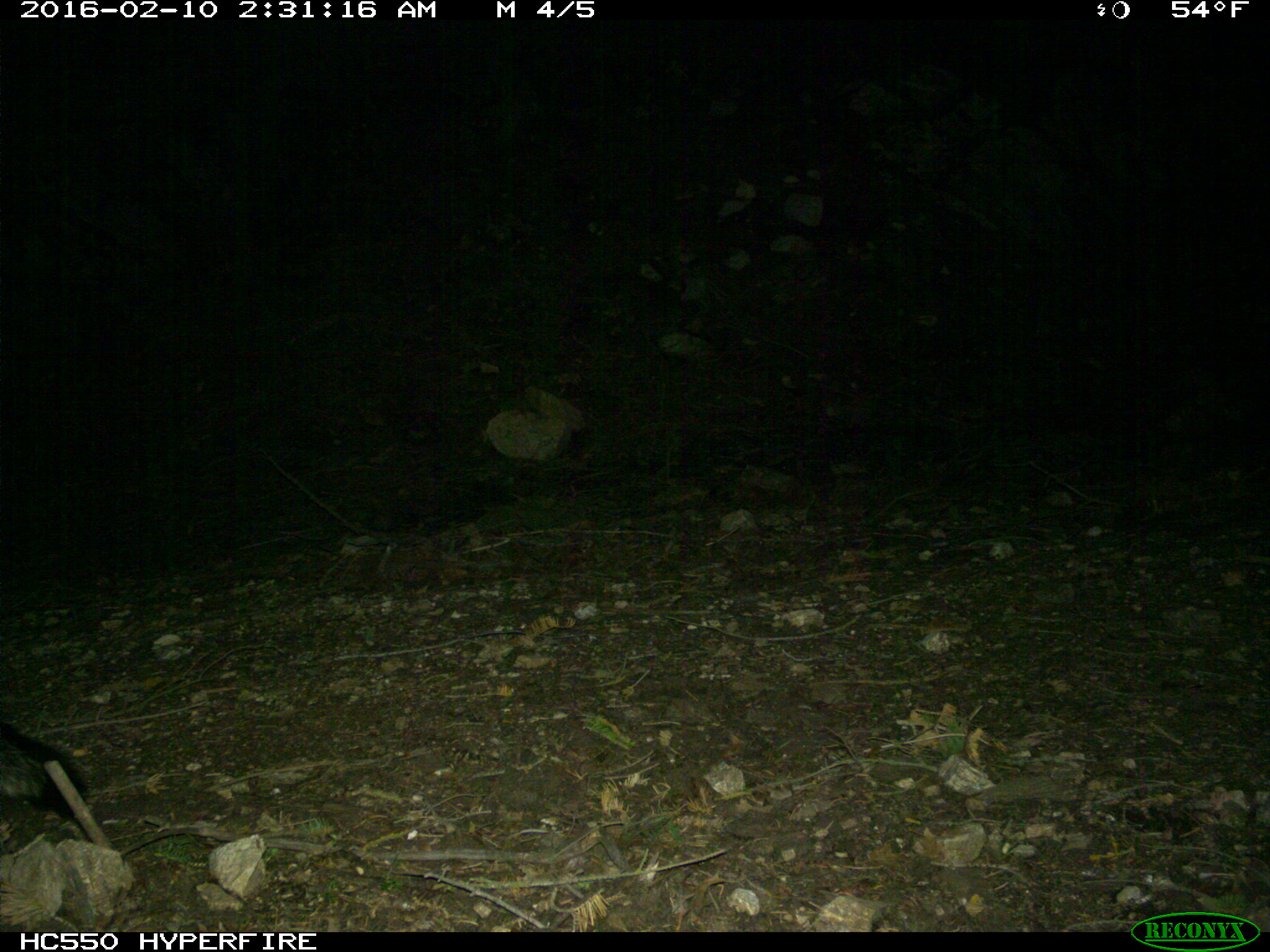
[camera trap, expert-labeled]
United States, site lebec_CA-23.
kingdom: Animalia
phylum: Chordata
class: Mammalia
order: Carnivora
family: Canidae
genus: Urocyon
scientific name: Urocyon cinereoargenteus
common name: gray fox